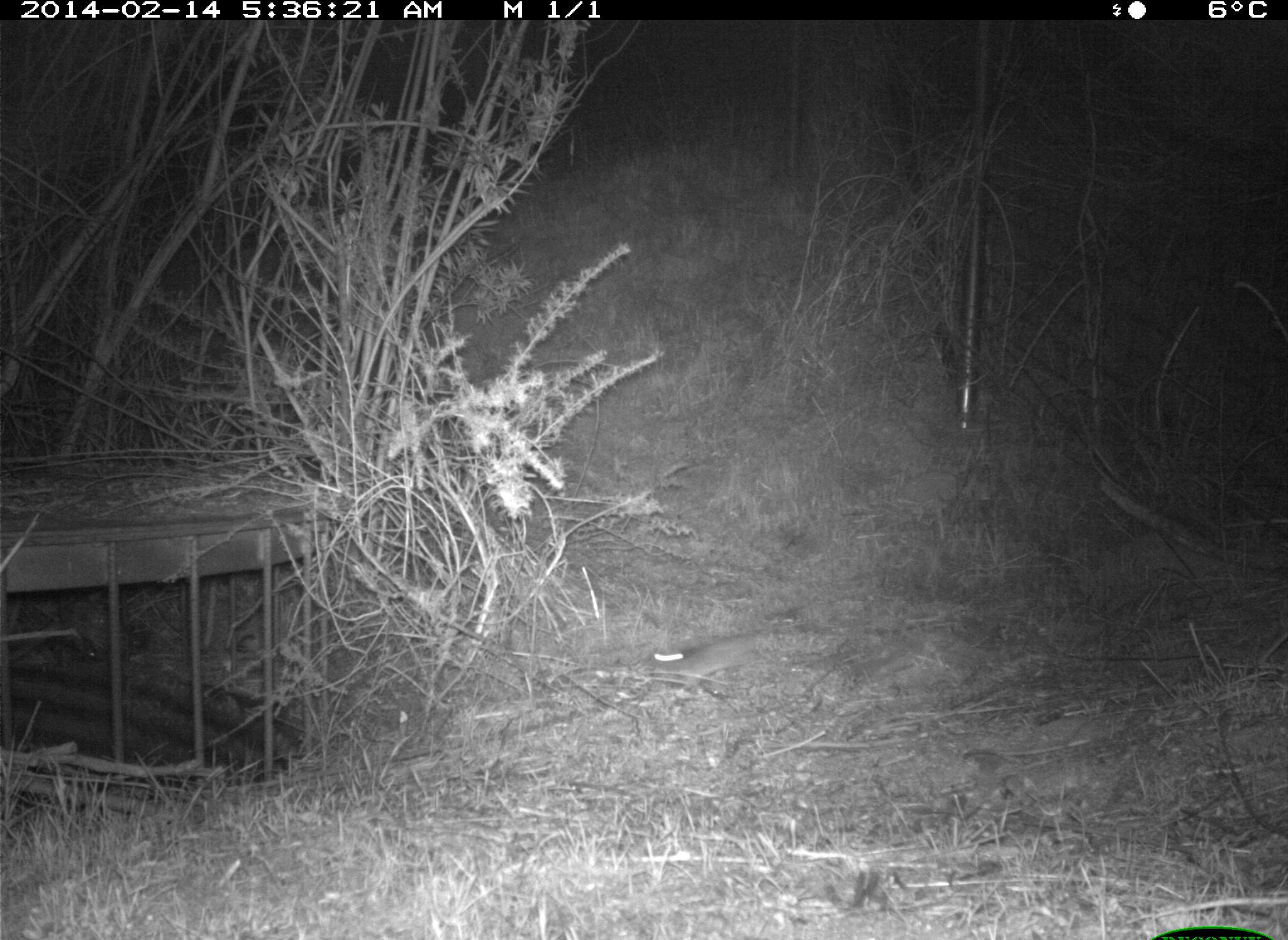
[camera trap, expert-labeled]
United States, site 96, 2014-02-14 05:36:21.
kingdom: Animalia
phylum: Chordata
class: Mammalia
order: Rodentia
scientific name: Rodentia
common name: rodent